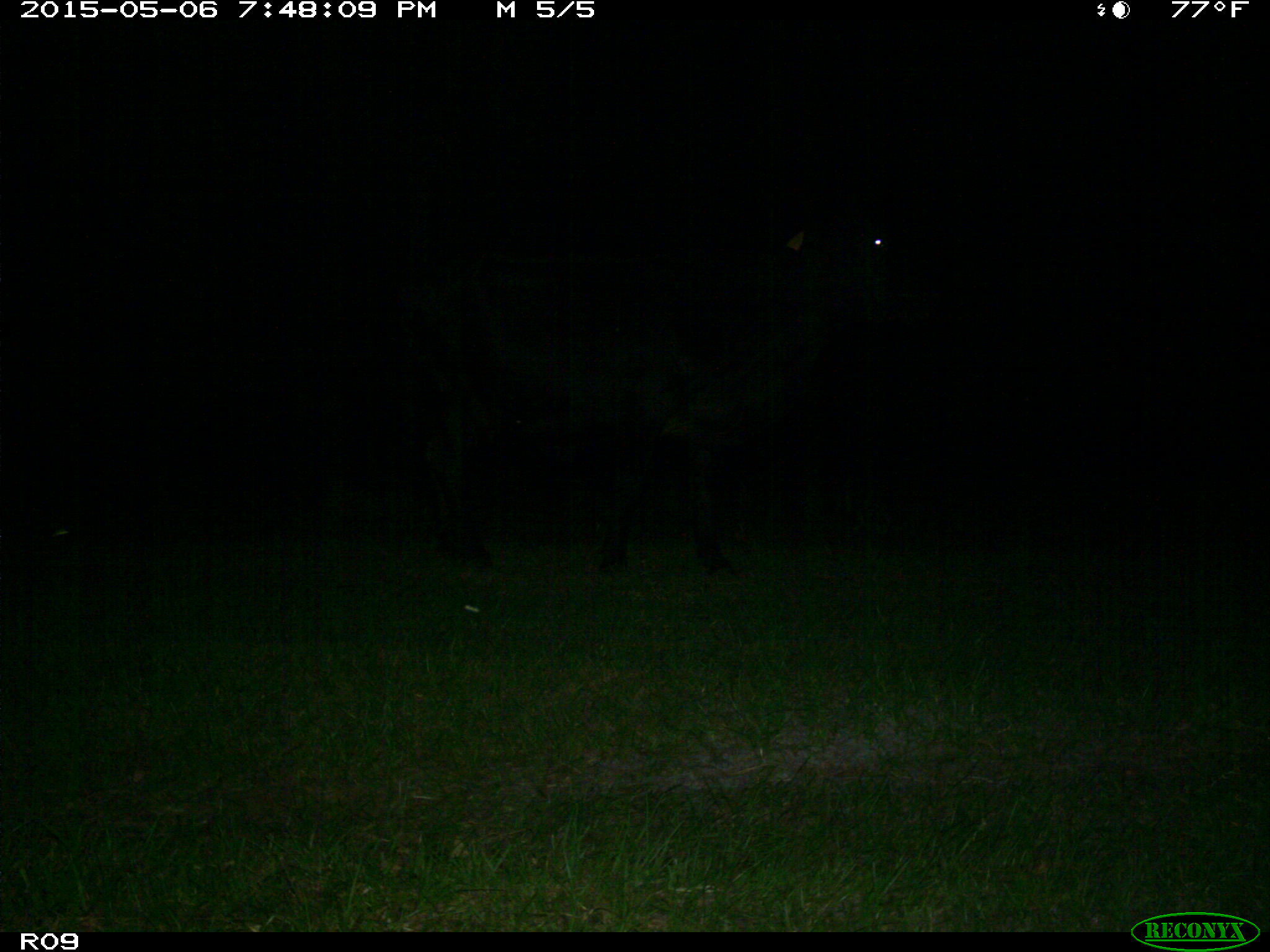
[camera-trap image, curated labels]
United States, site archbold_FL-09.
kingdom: Animalia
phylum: Chordata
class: Mammalia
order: Artiodactyla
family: Bovidae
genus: Bos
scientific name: Bos taurus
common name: domestic cow